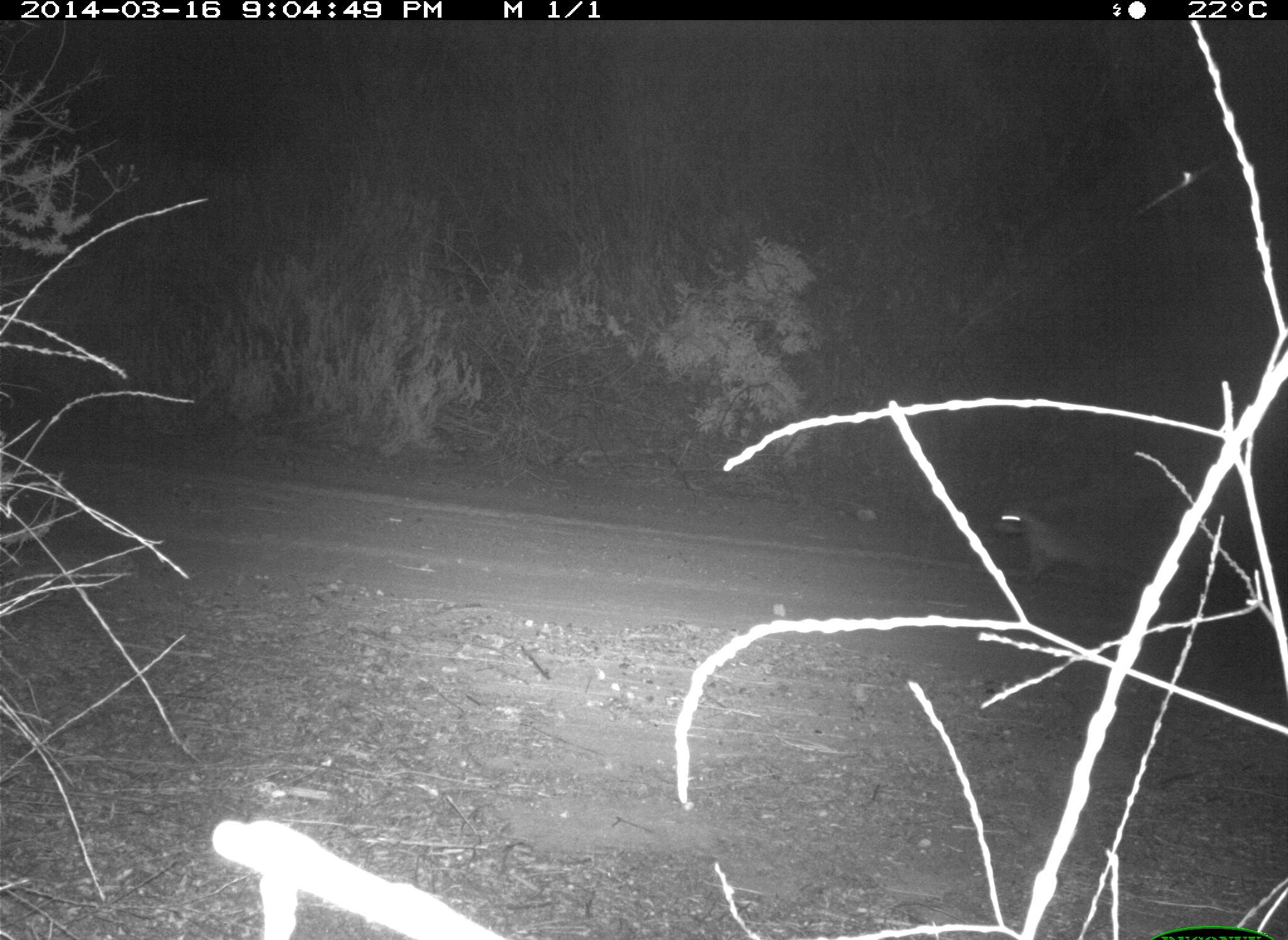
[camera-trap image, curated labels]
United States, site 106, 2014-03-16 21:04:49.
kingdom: Animalia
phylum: Chordata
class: Mammalia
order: Carnivora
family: Procyonidae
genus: Procyon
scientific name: Procyon lotor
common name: raccoon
Raccoon (Procyon lotor).